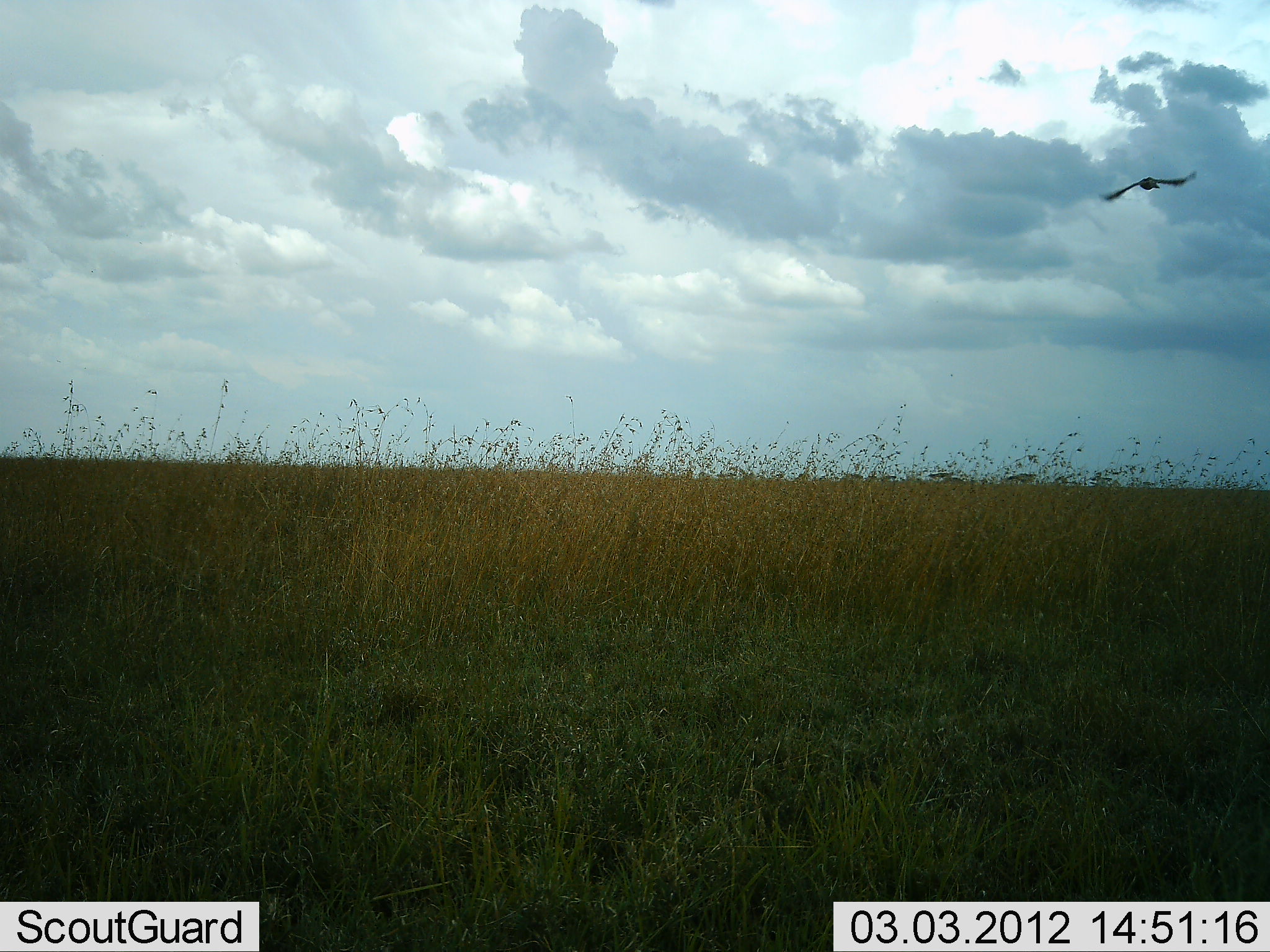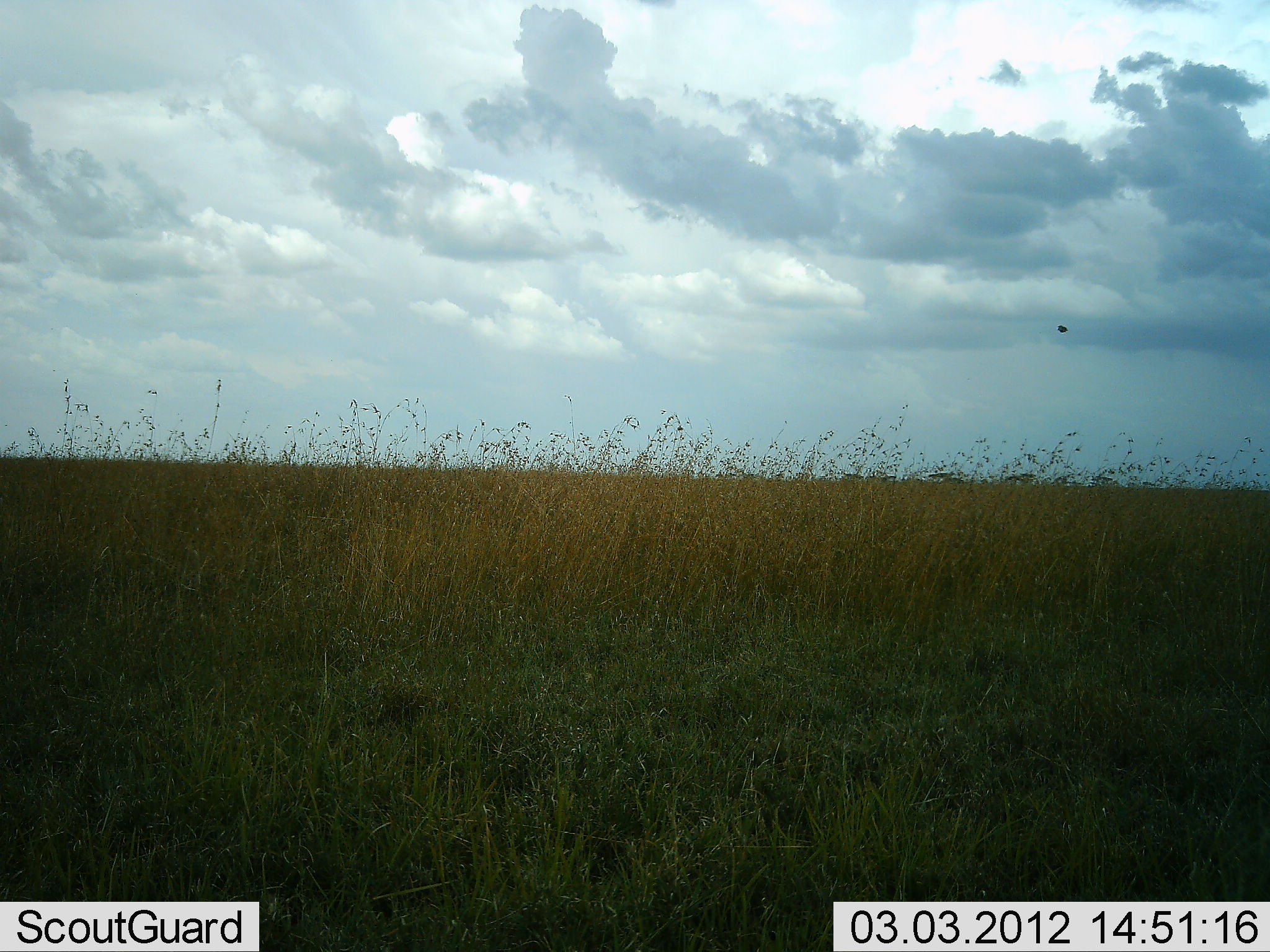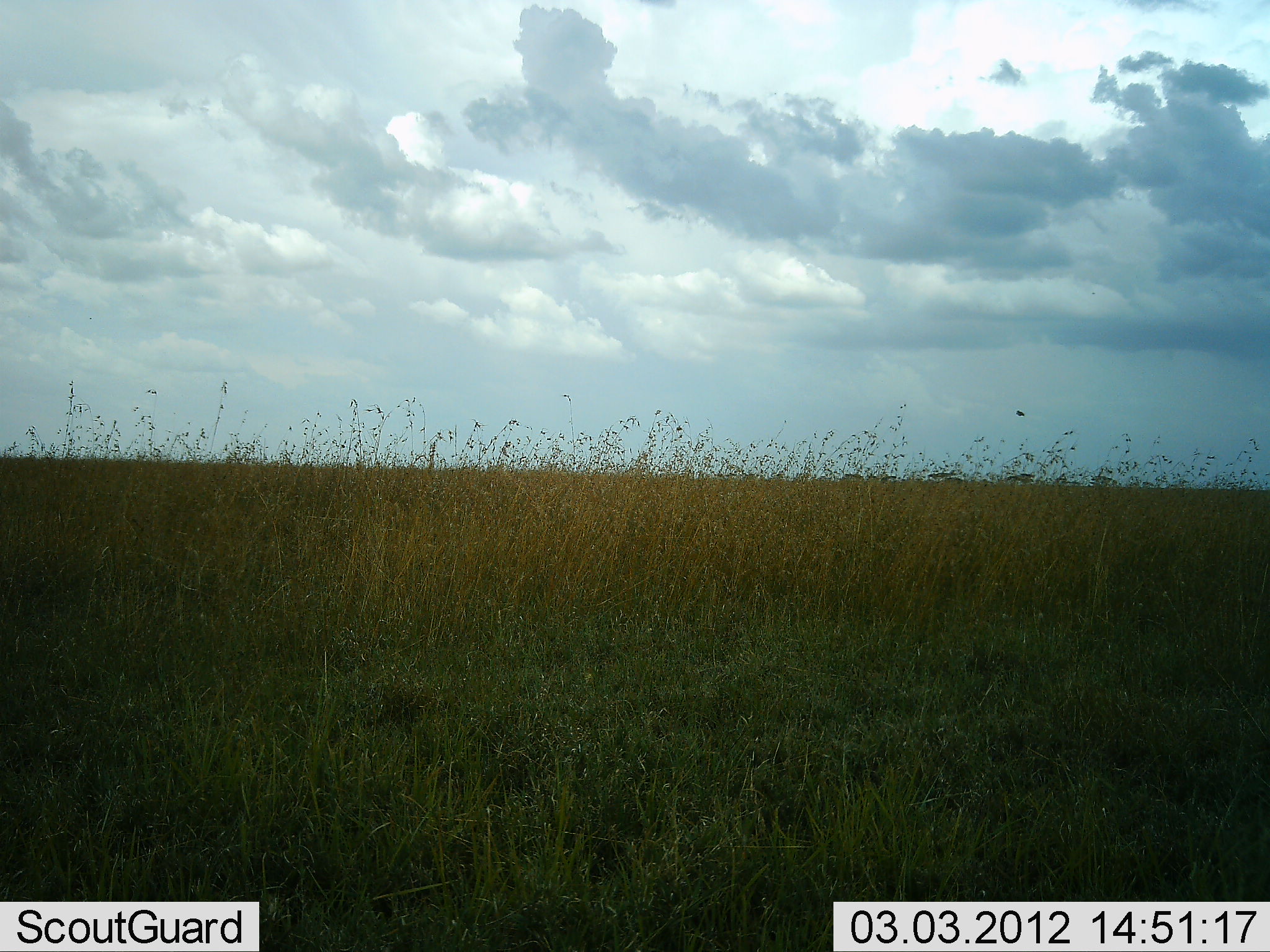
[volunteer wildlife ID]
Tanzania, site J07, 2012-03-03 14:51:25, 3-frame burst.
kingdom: Animalia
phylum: Chordata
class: Aves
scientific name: Aves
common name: bird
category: otherbird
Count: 1.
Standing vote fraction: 0%.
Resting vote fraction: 0%.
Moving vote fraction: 100%.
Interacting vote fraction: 0%.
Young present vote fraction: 0%.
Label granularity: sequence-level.